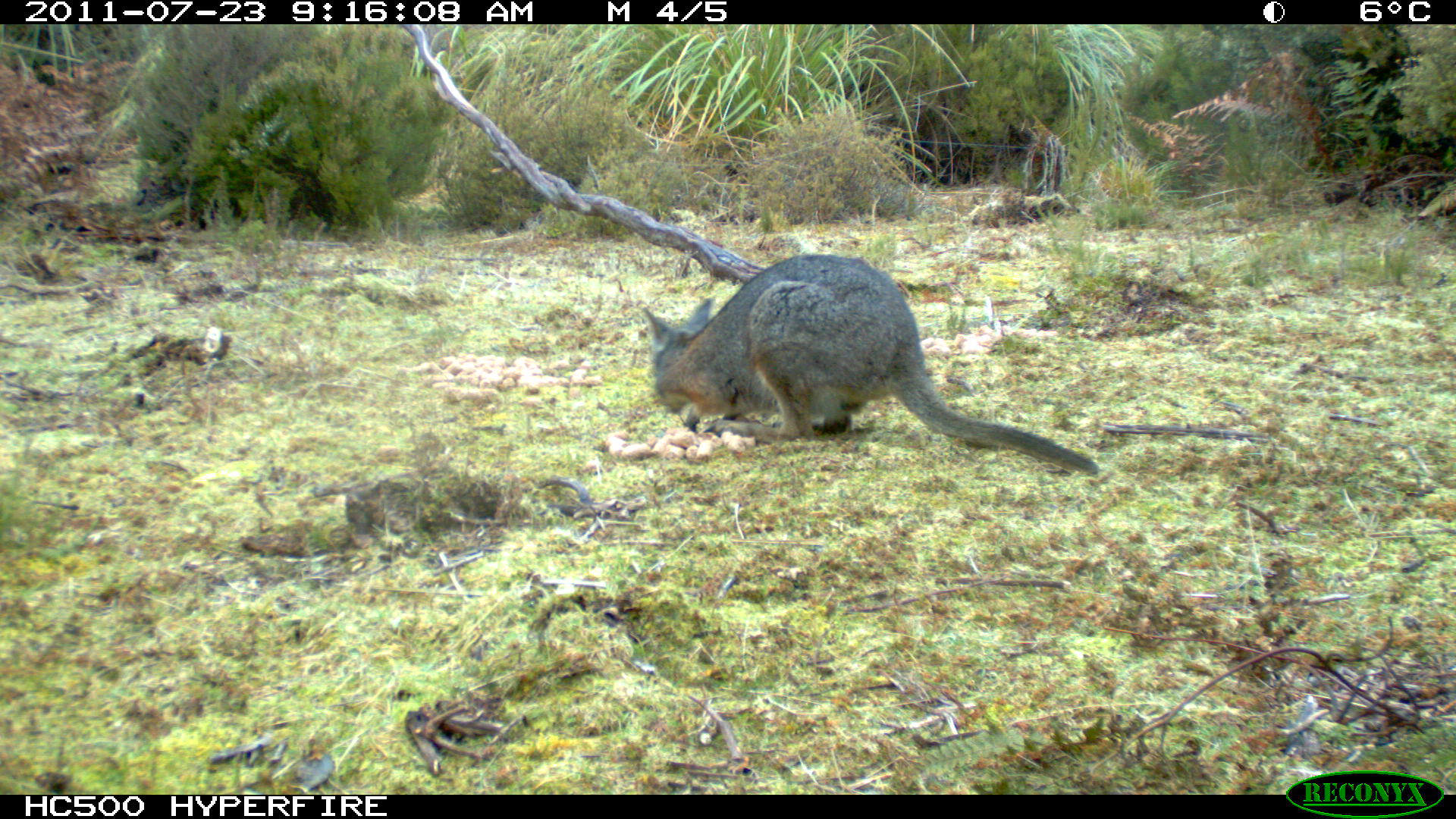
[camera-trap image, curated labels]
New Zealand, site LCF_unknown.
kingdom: Animalia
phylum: Chordata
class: Mammalia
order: Diprotodontia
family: Macropodidae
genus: Notamacropus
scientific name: Notamacropus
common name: wallaby